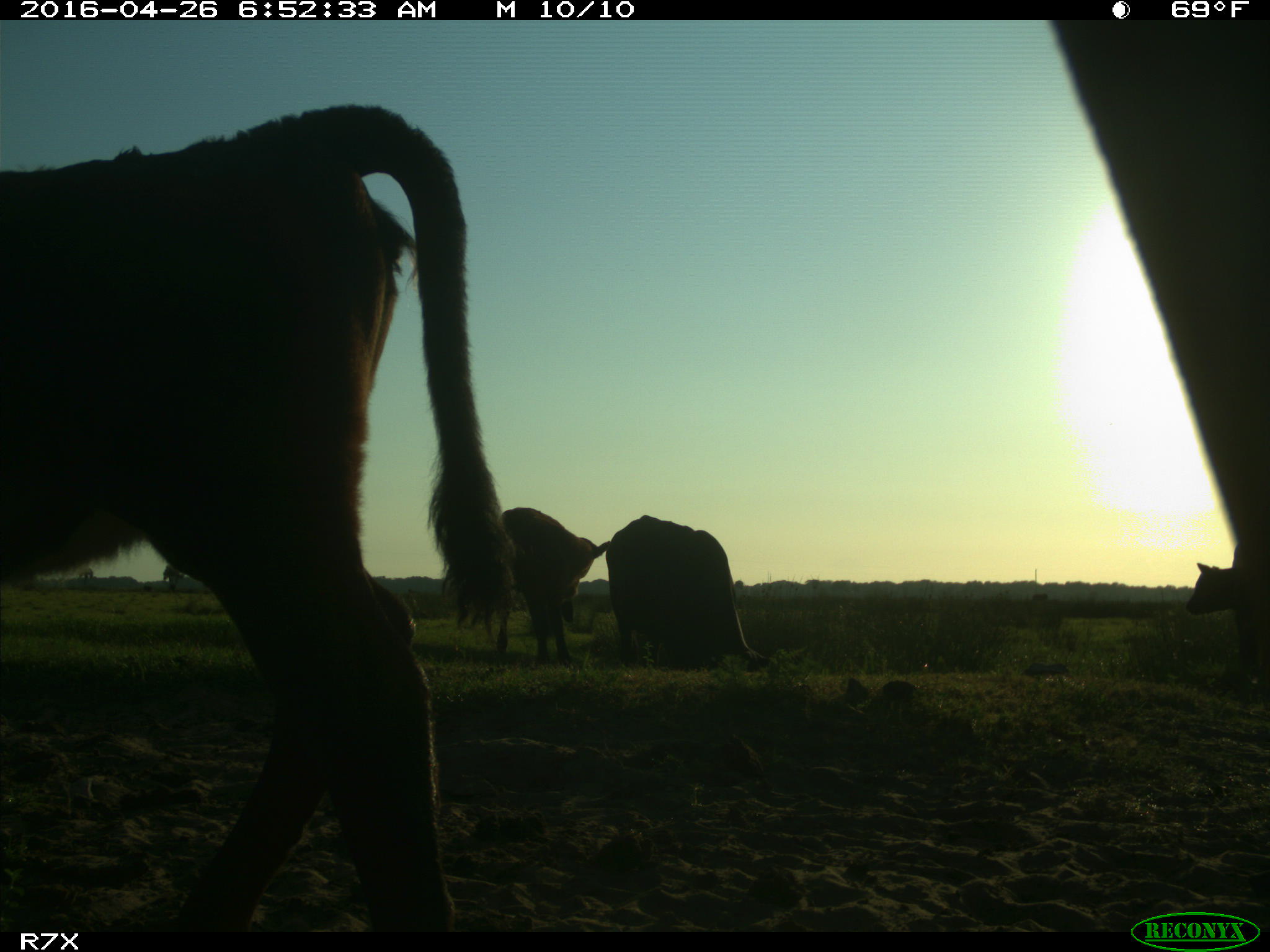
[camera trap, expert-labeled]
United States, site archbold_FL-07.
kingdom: Animalia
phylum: Chordata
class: Mammalia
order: Artiodactyla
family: Bovidae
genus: Bos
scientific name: Bos taurus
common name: domestic cow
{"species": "Bos taurus (domestic cow)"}